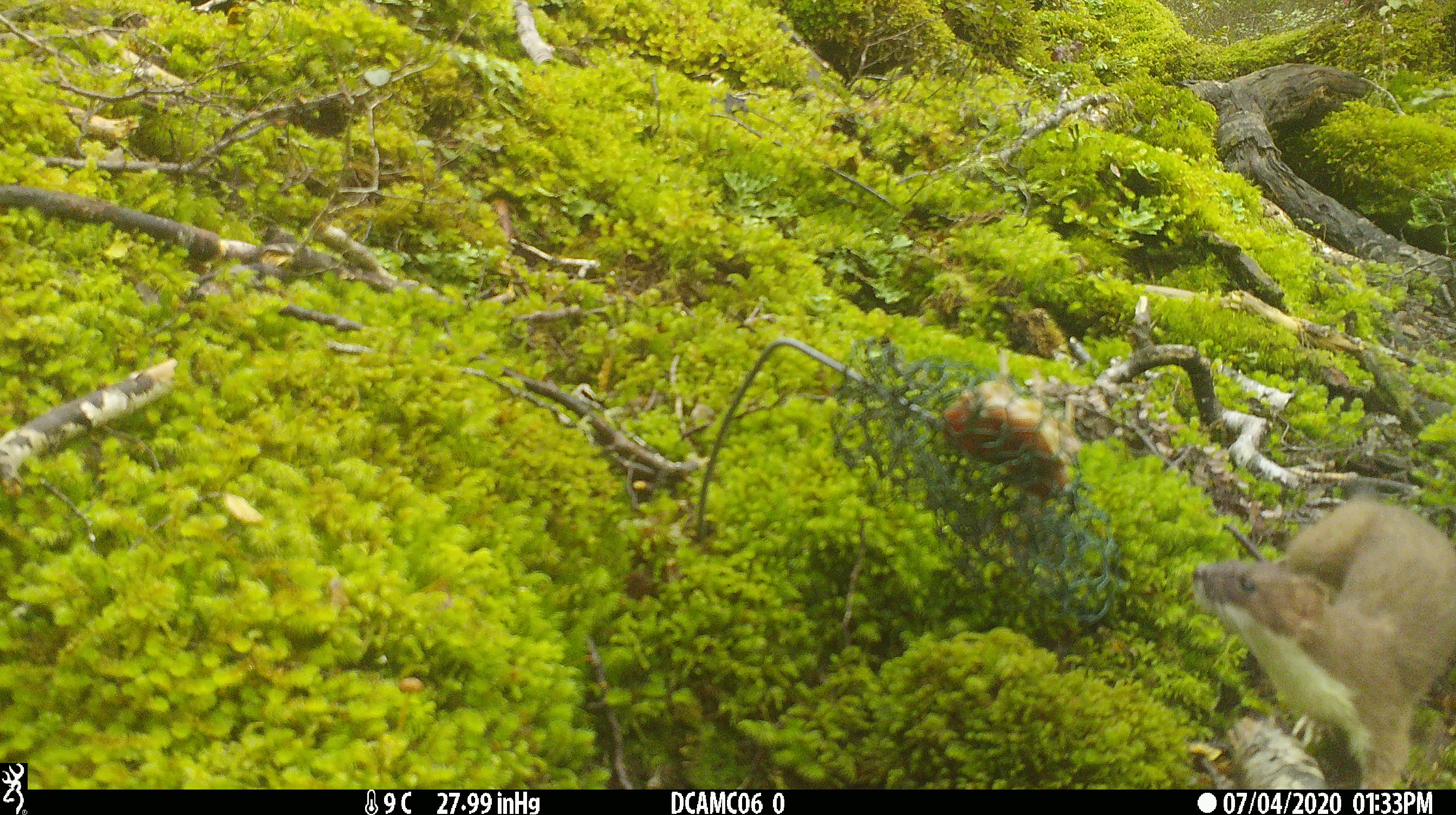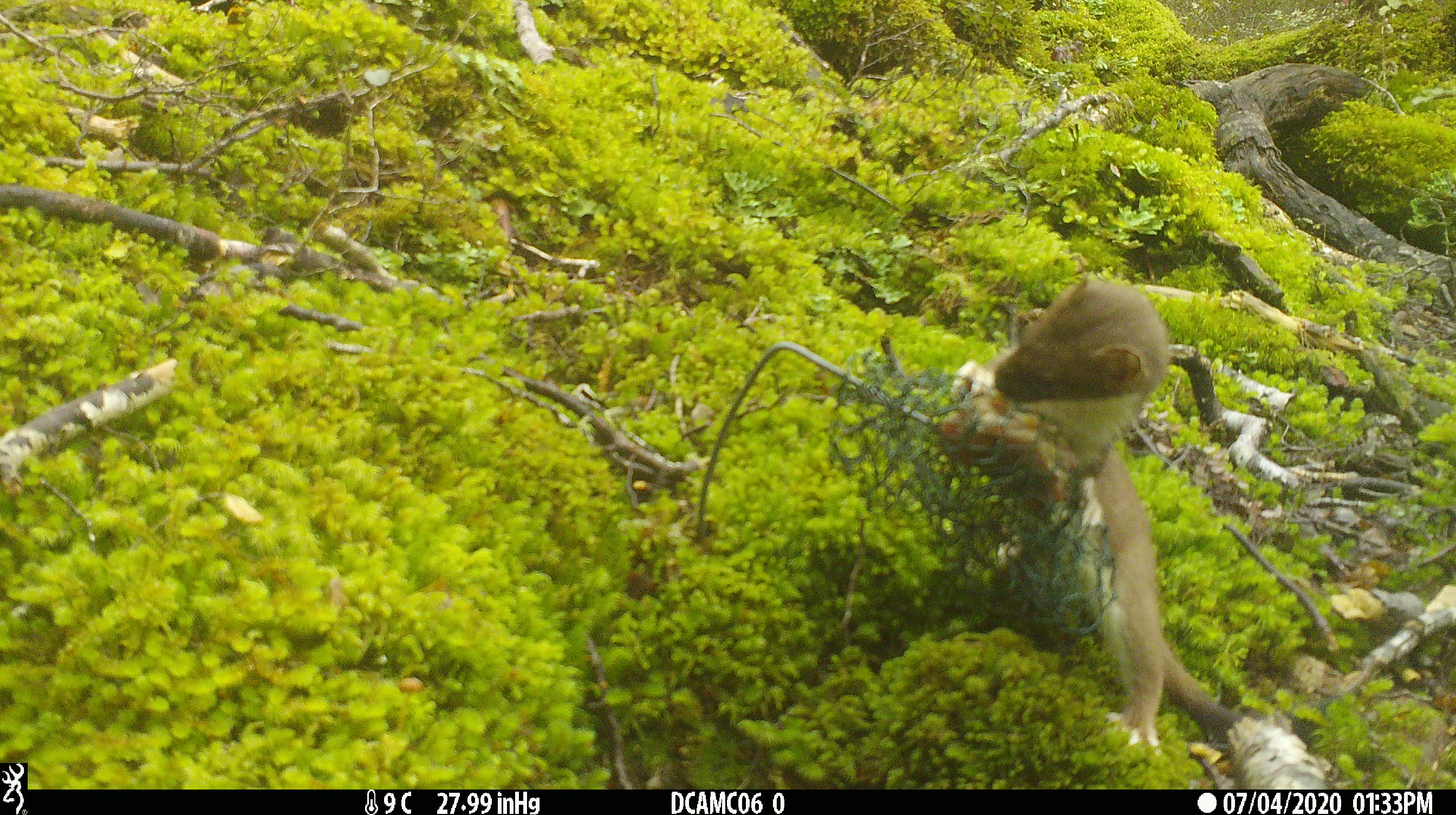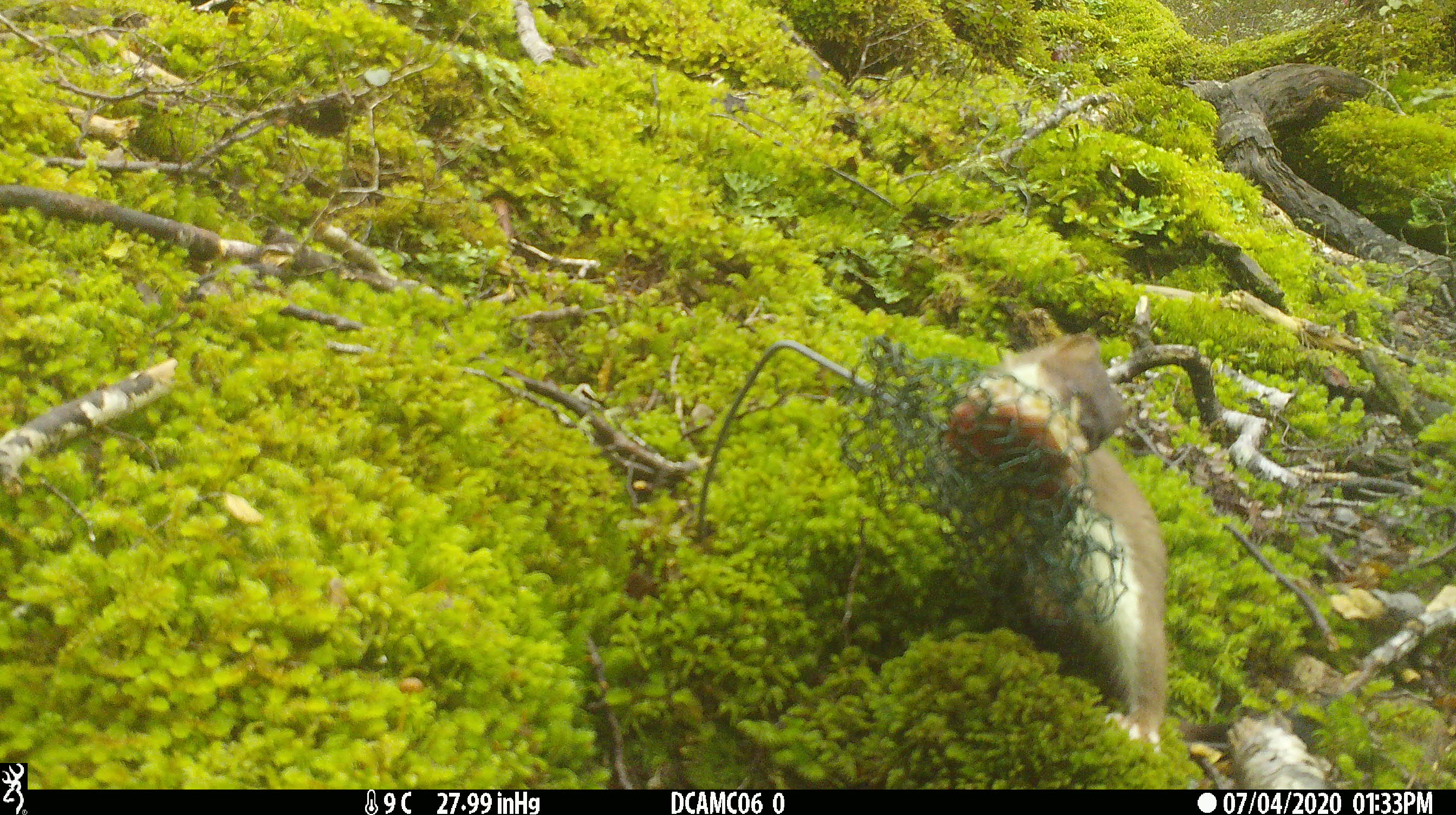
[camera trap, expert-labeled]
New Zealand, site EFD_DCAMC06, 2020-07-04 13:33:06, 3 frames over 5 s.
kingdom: Animalia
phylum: Chordata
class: Mammalia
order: Carnivora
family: Mustelidae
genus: Mustela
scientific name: Mustela erminea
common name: stoat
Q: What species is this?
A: Stoat (Mustela erminea).